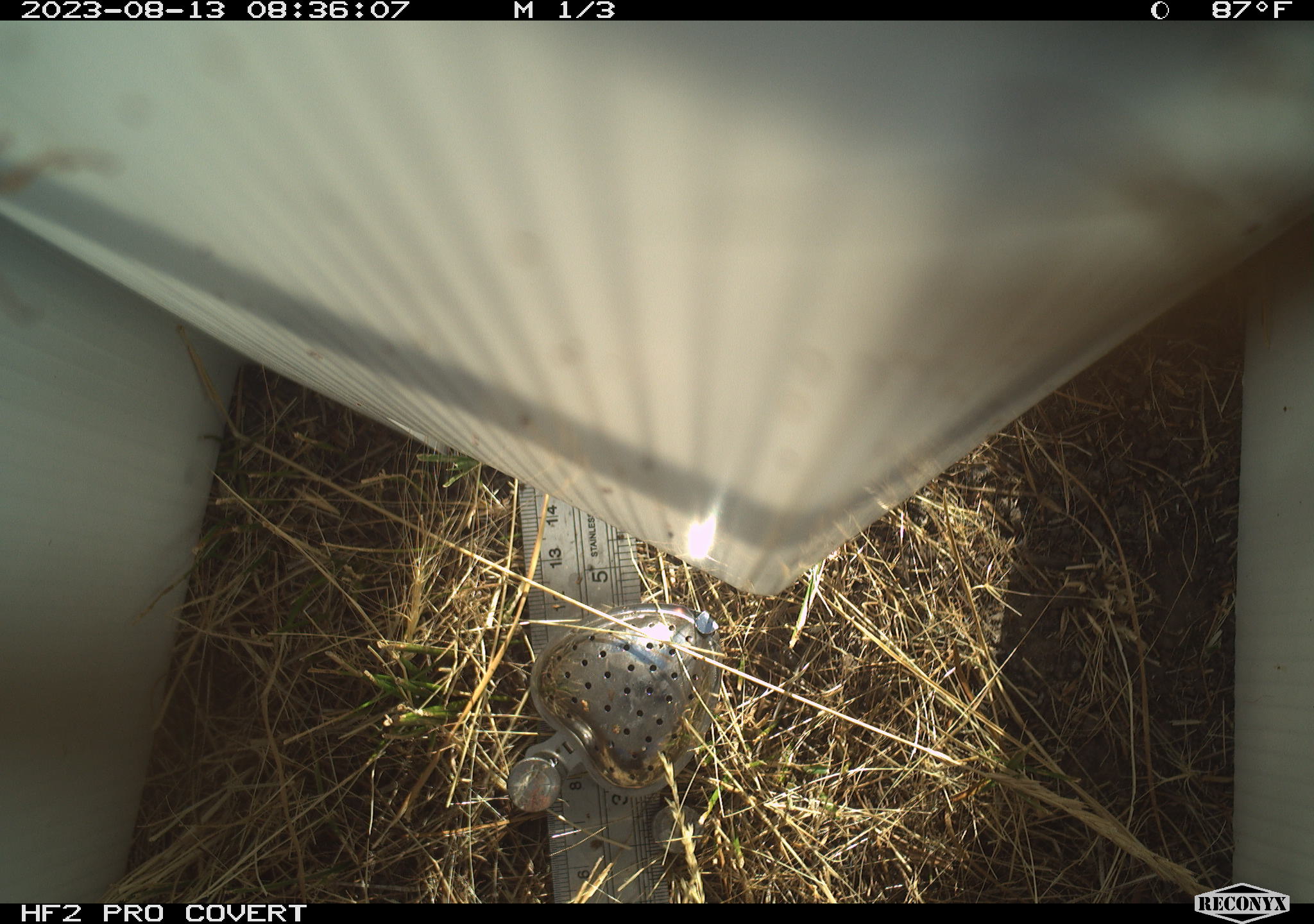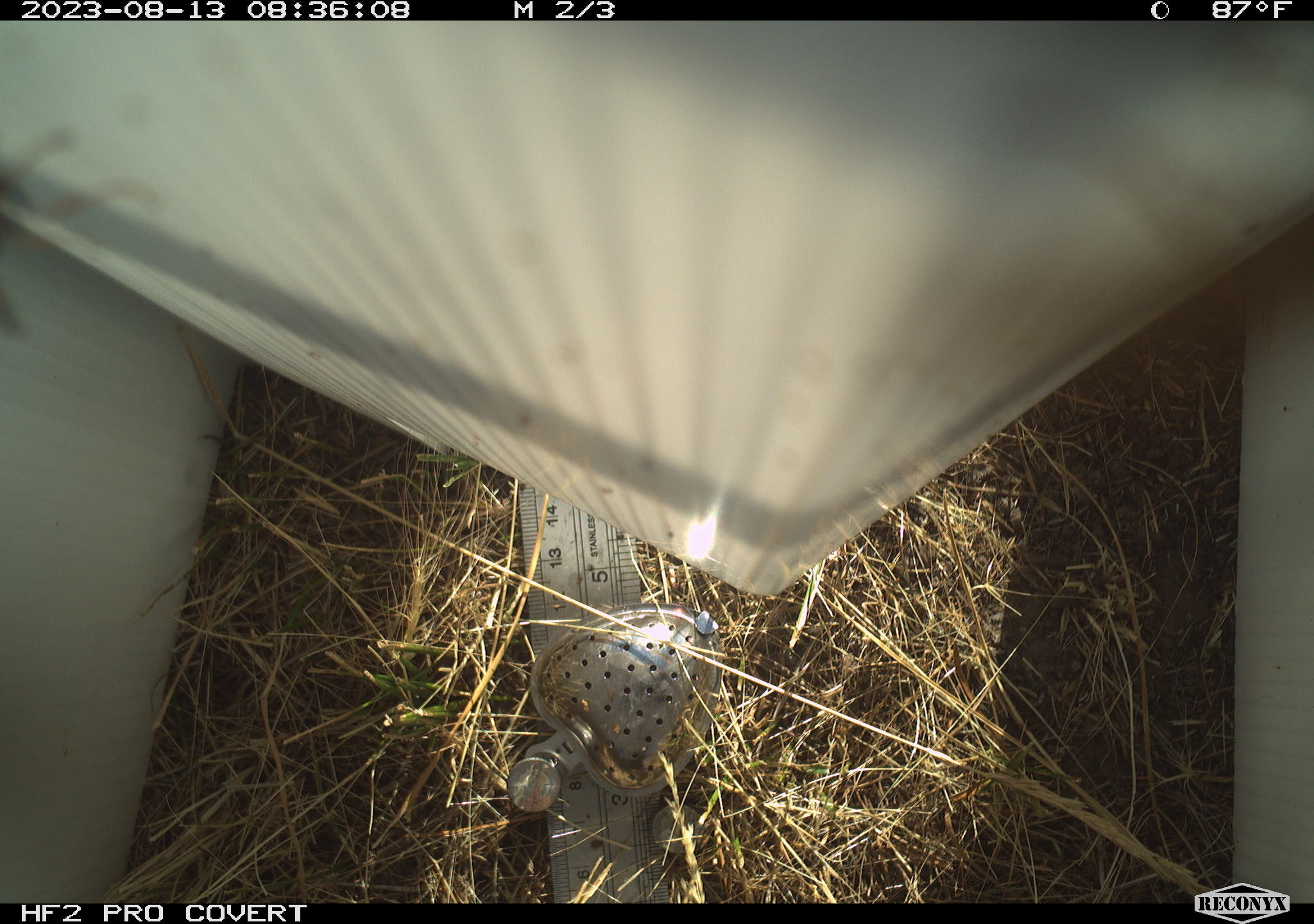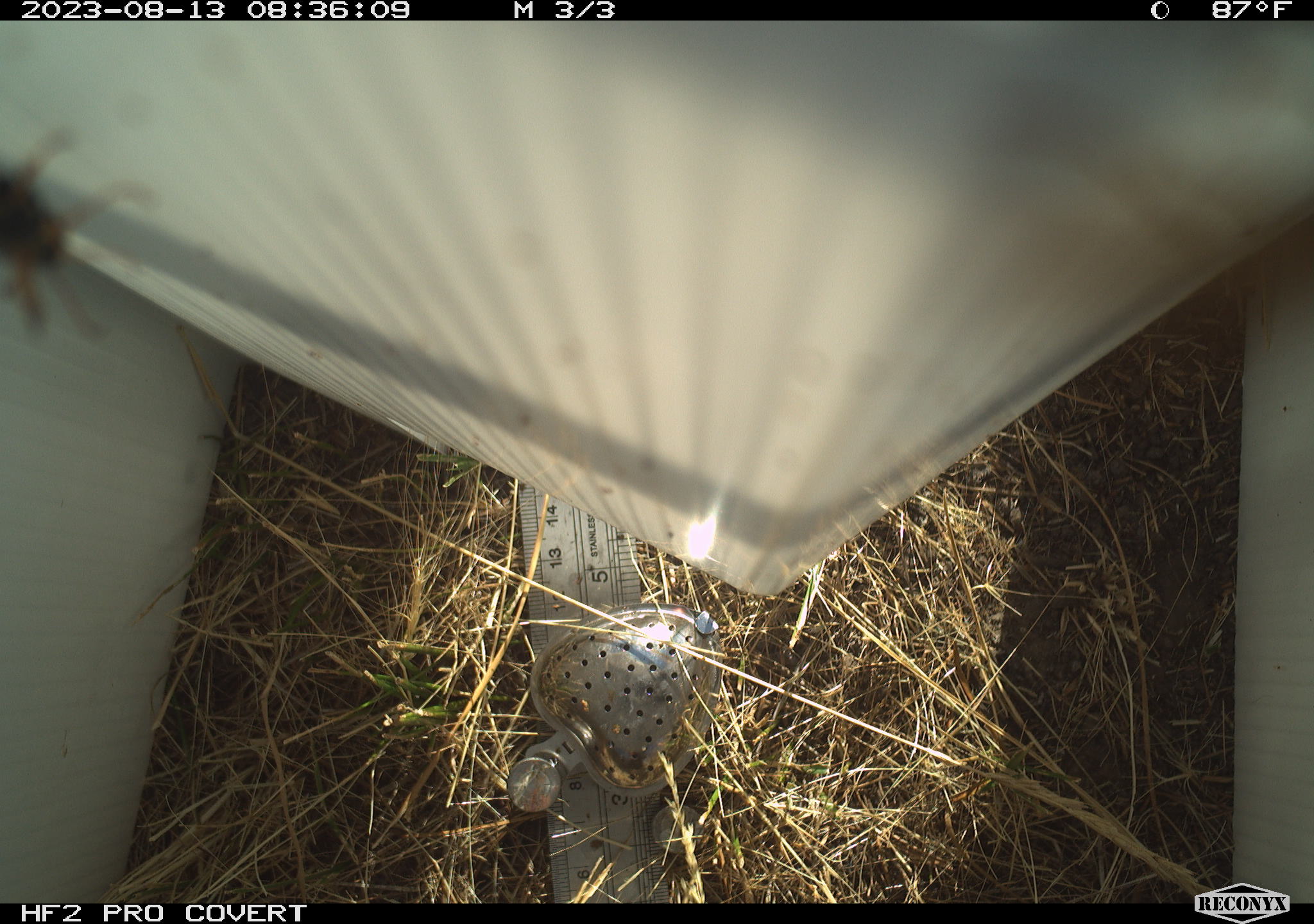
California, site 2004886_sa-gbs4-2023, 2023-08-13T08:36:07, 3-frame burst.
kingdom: Animalia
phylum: Arthropoda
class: Insecta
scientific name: Insecta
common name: insect